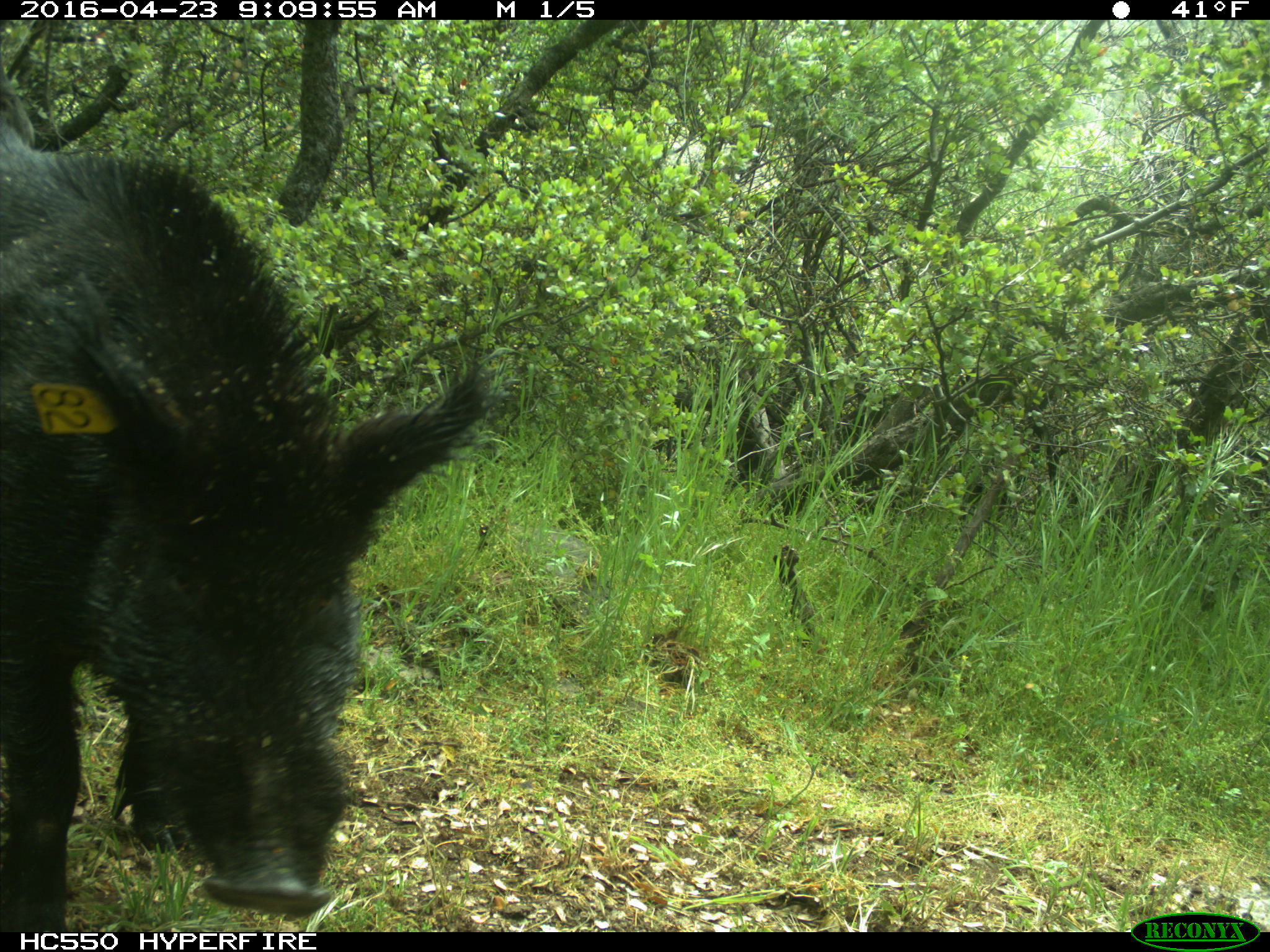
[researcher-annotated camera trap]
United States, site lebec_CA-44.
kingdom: Animalia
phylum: Chordata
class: Mammalia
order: Artiodactyla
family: Suidae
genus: Sus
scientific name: Sus scrofa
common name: wild boar